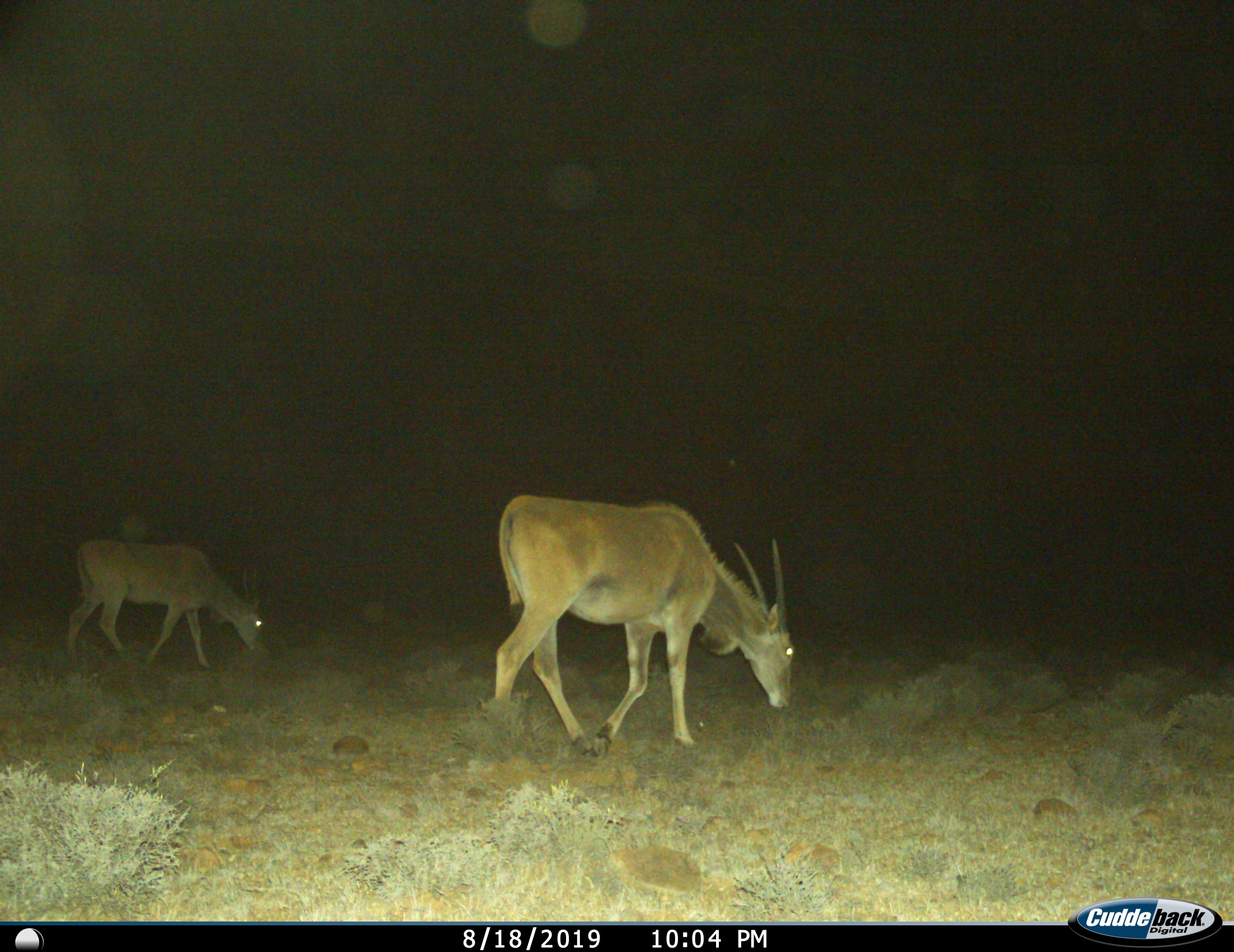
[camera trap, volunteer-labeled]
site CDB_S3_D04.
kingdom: Animalia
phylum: Chordata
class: Mammalia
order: Artiodactyla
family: Bovidae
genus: Tragelaphus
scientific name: Tragelaphus oryx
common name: eland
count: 2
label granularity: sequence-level